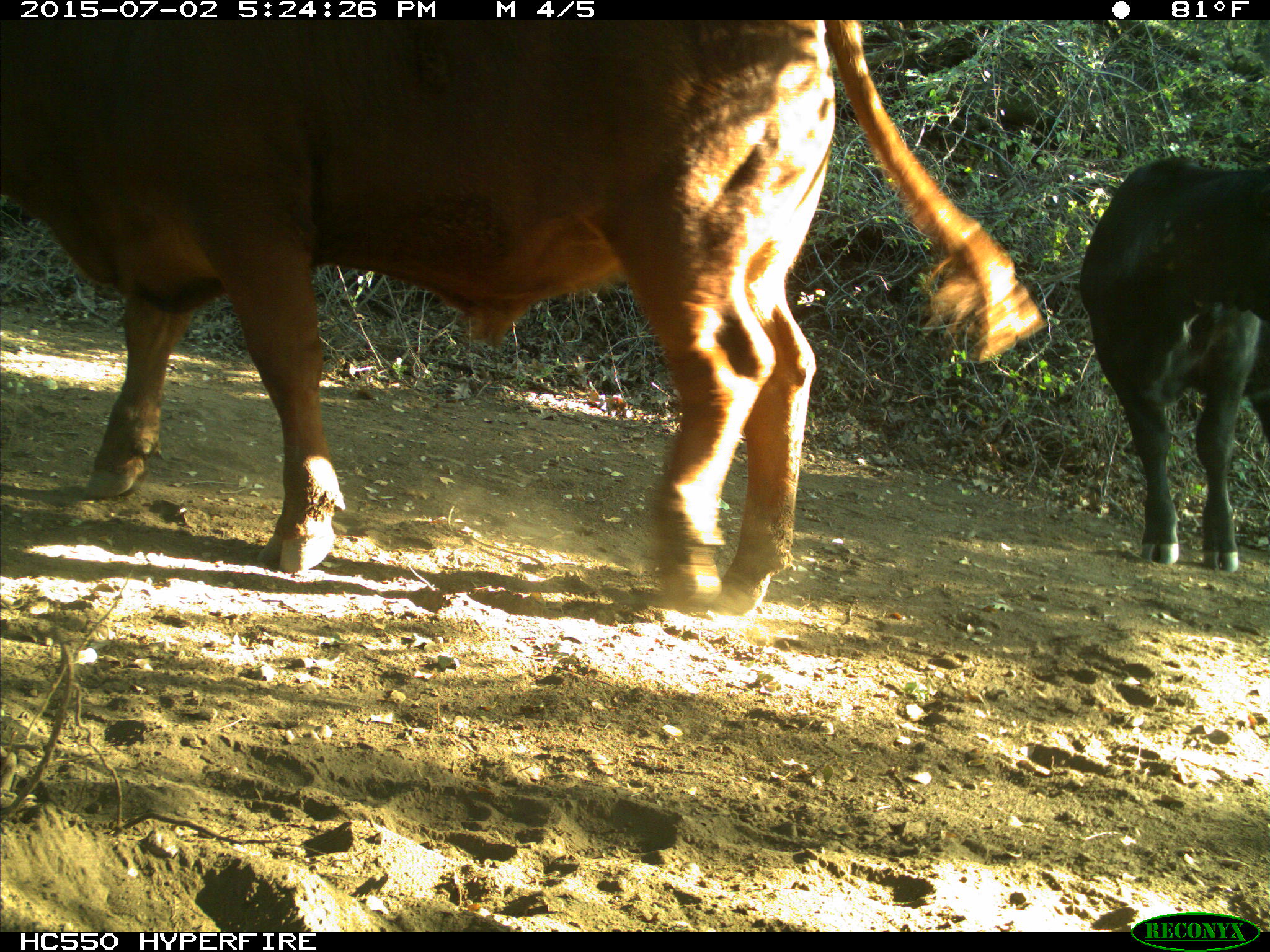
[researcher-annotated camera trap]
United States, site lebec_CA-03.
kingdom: Animalia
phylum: Chordata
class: Mammalia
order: Artiodactyla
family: Bovidae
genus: Bos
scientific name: Bos taurus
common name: domestic cow